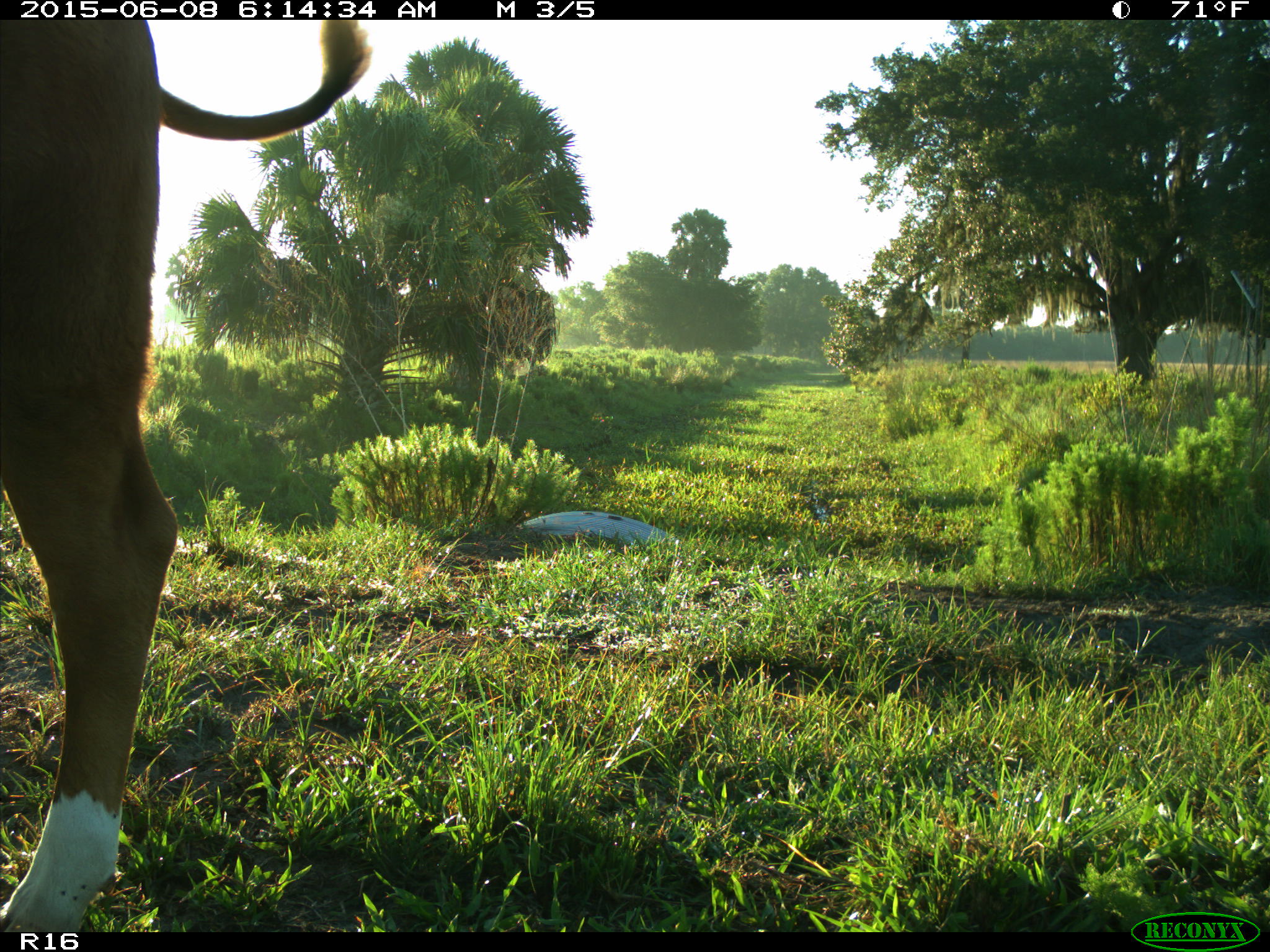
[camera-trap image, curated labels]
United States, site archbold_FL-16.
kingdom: Animalia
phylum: Chordata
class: Mammalia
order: Artiodactyla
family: Bovidae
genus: Bos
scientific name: Bos taurus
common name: domestic cow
Bos taurus (domestic cow).